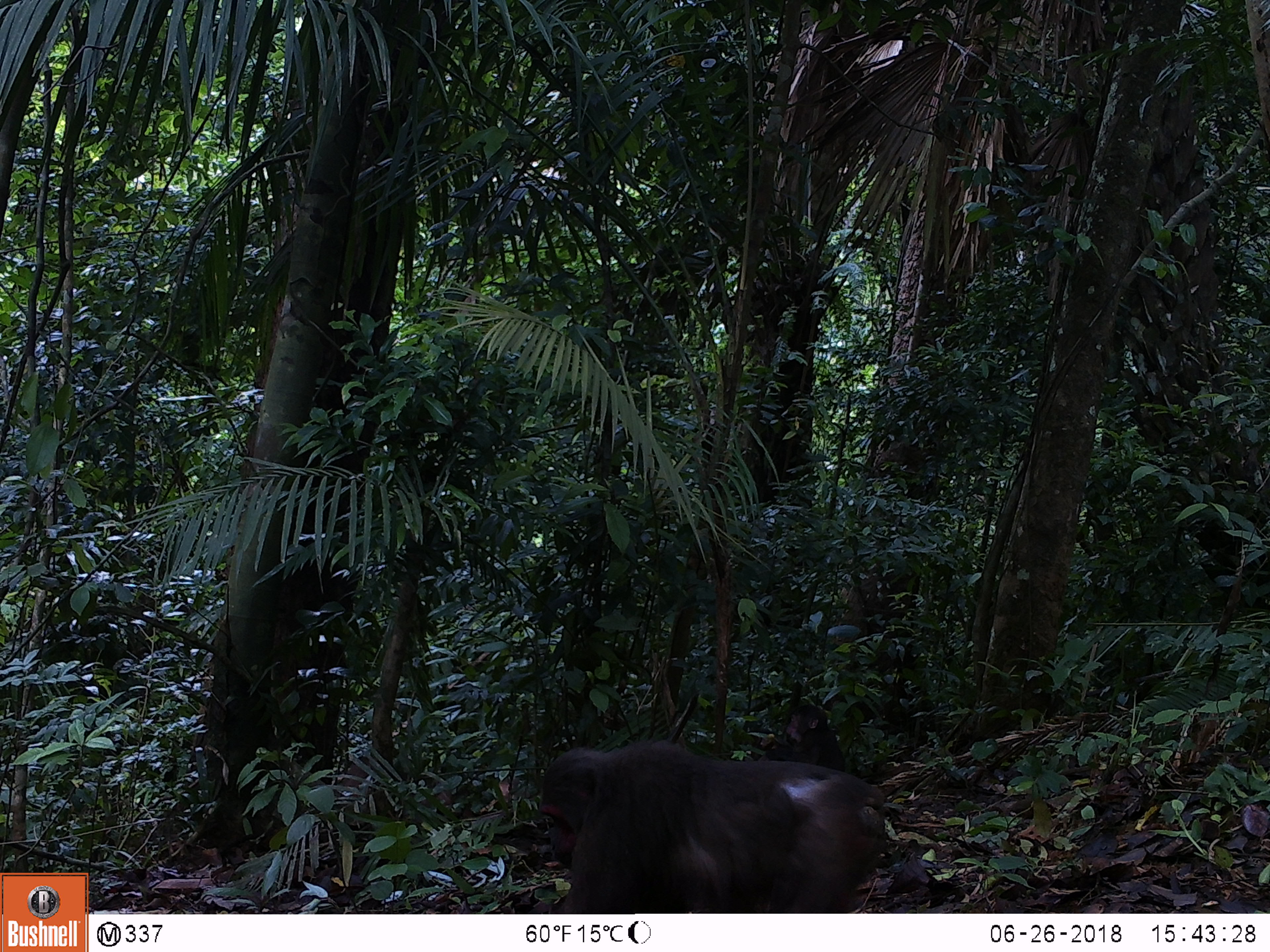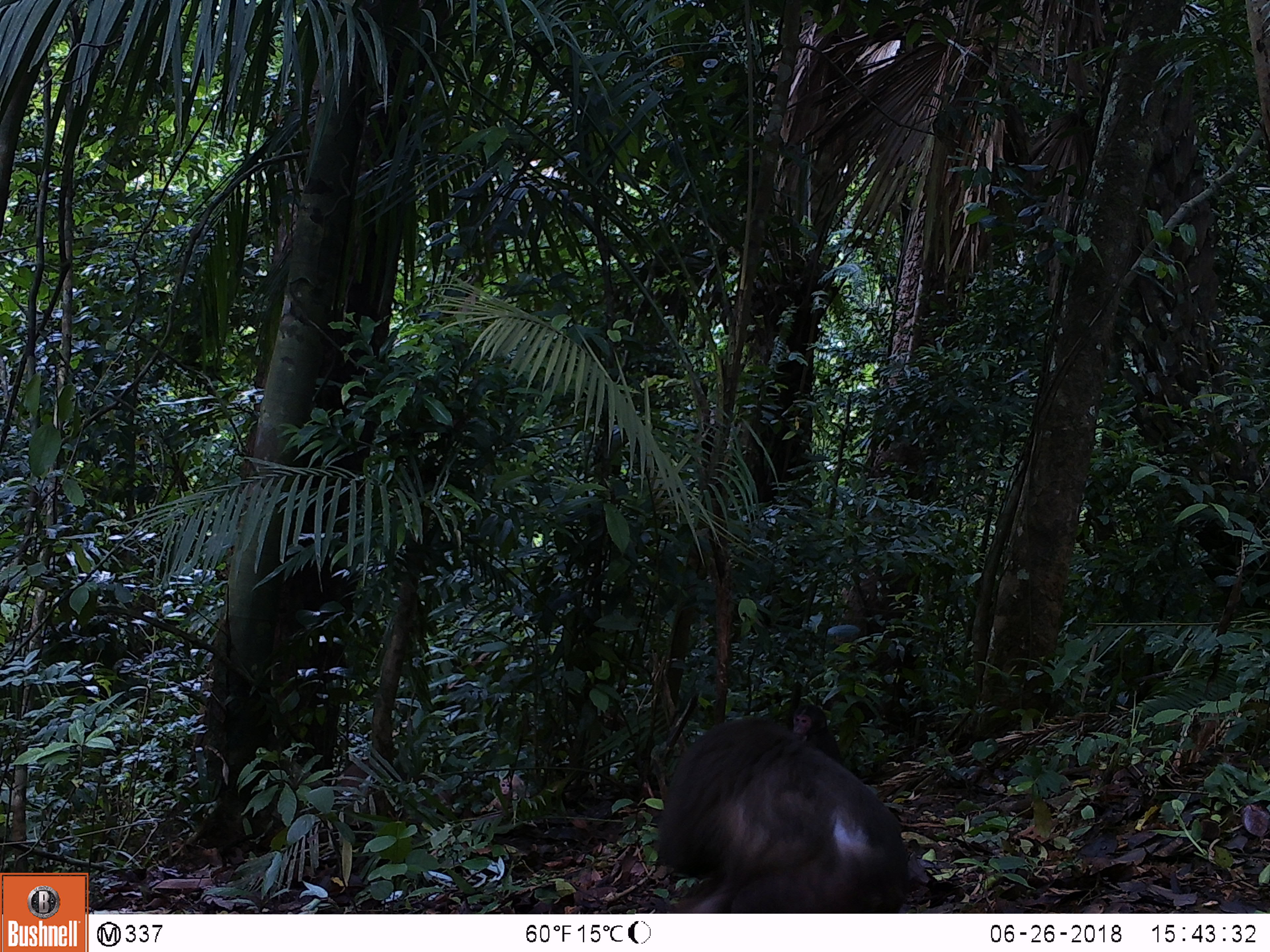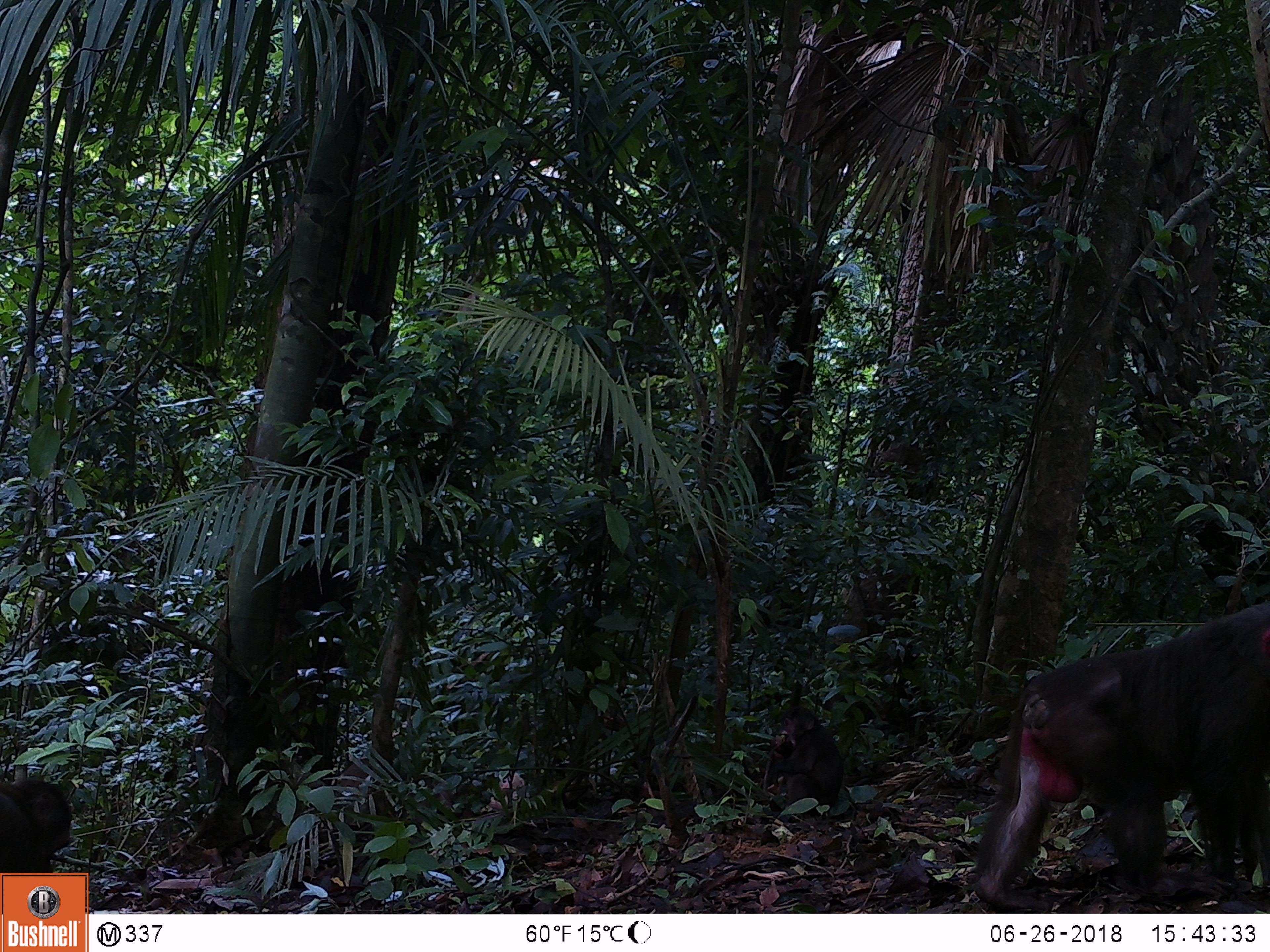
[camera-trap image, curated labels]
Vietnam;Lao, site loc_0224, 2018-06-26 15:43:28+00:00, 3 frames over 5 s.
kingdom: Animalia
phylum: Chordata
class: Mammalia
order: Primates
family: Cercopithecidae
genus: Macaca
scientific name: Macaca arctoides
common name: stump-tailed macaque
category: stump tailed macaque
Stump tailed macaque (stump-tailed macaque) (Macaca arctoides). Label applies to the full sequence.